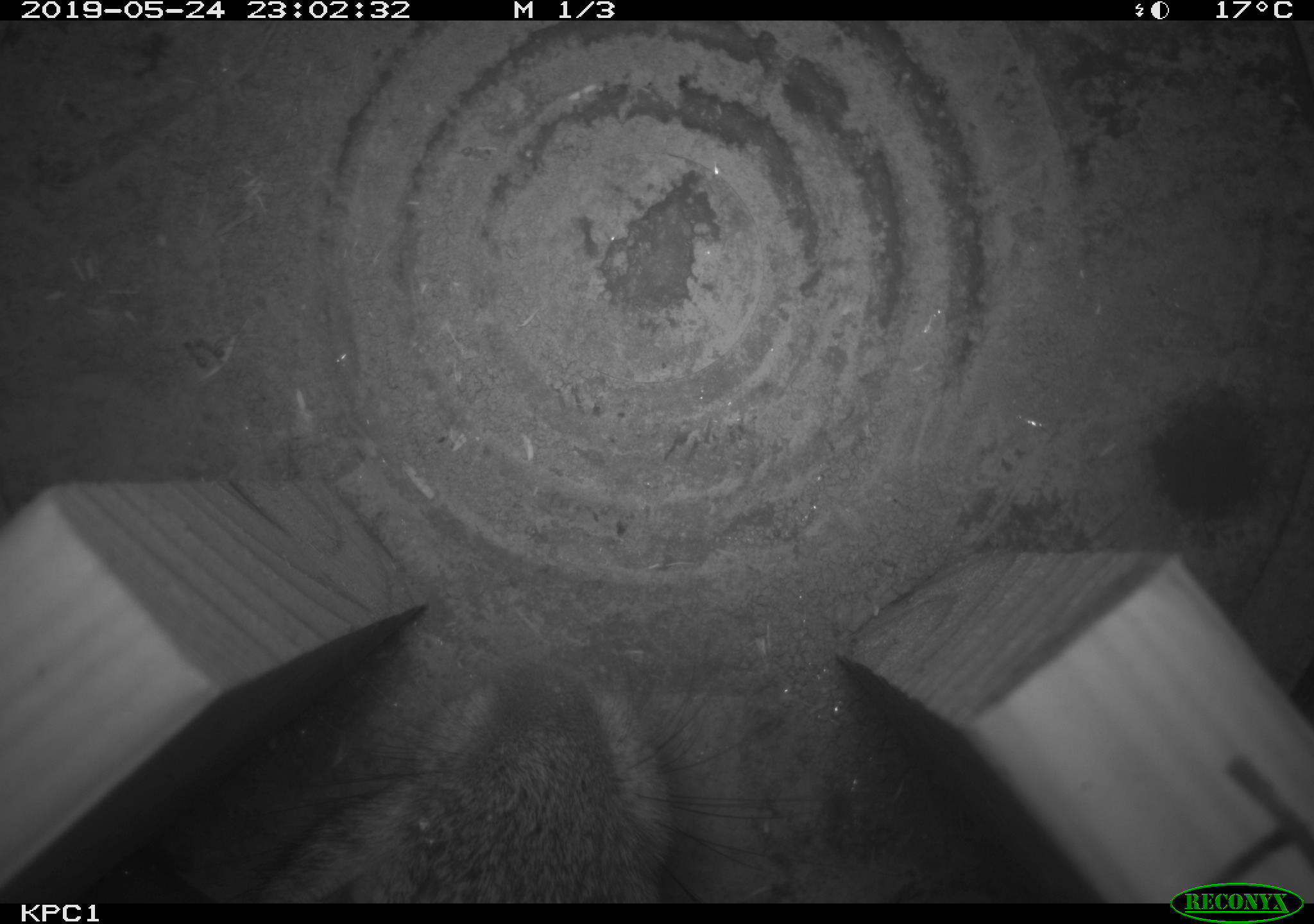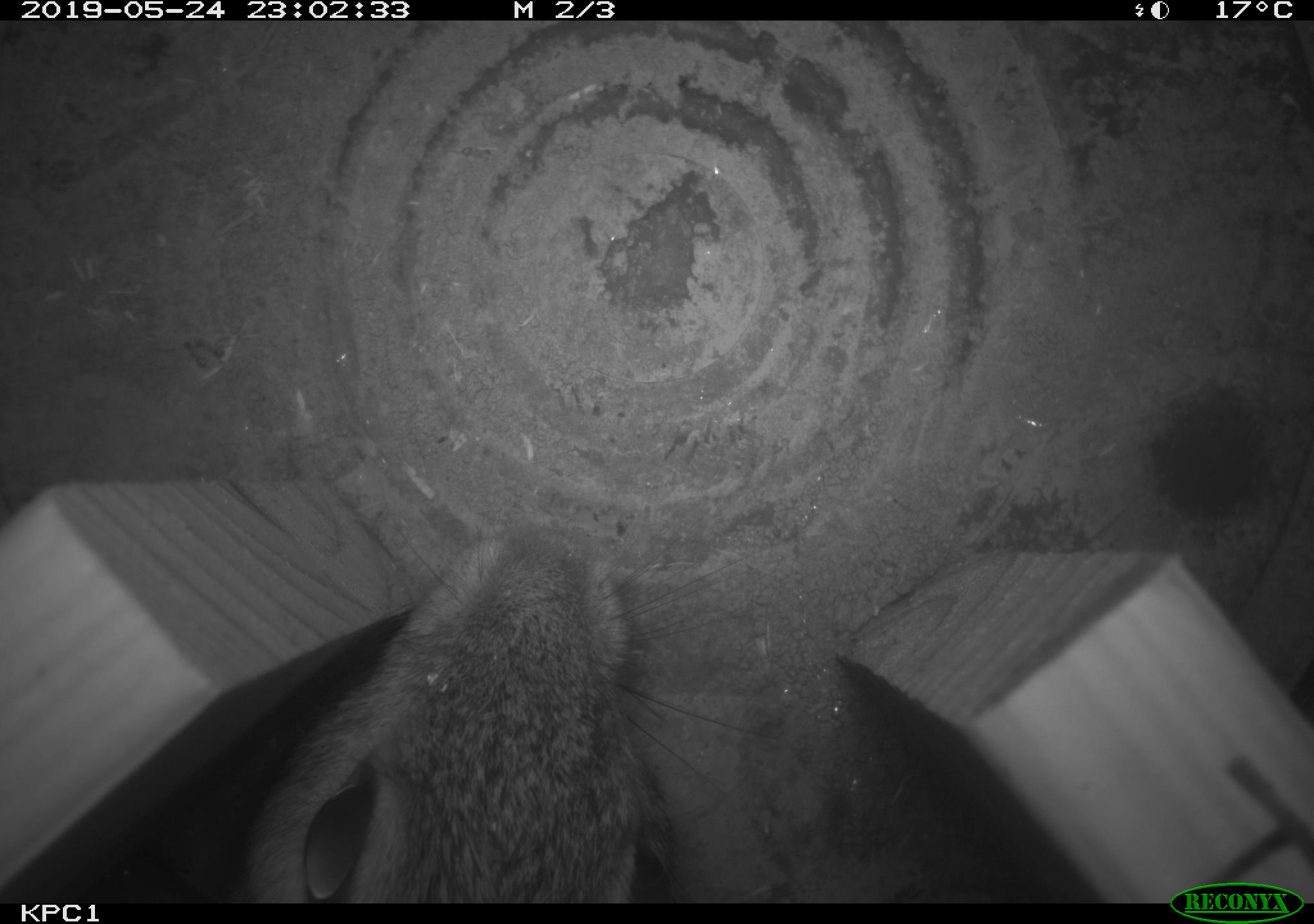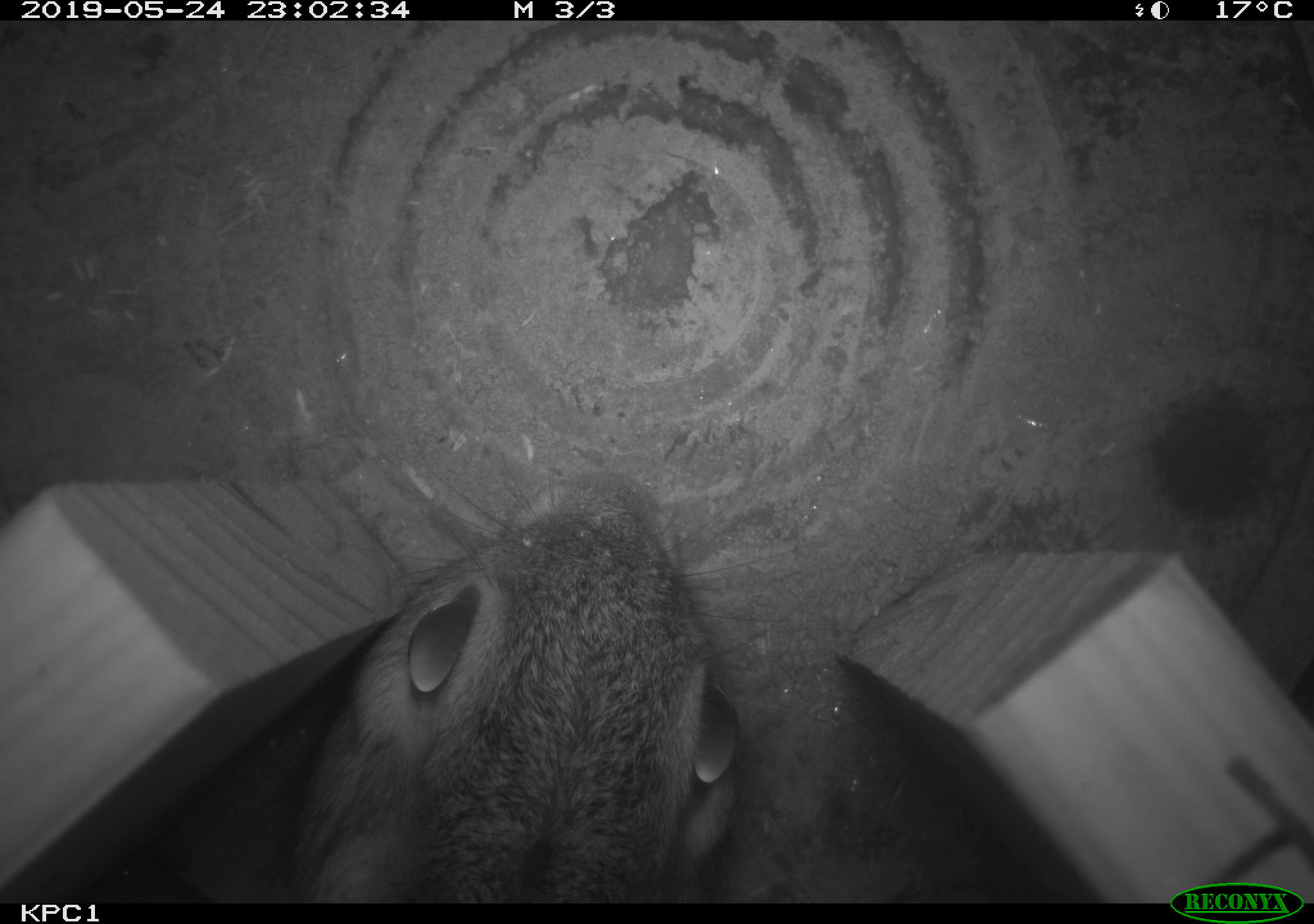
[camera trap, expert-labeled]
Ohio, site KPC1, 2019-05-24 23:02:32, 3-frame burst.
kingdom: Animalia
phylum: Chordata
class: Mammalia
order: Lagomorpha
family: Leporidae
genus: Sylvilagus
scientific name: Sylvilagus floridanus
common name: eastern cottontail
Eastern cottontail (Sylvilagus floridanus).